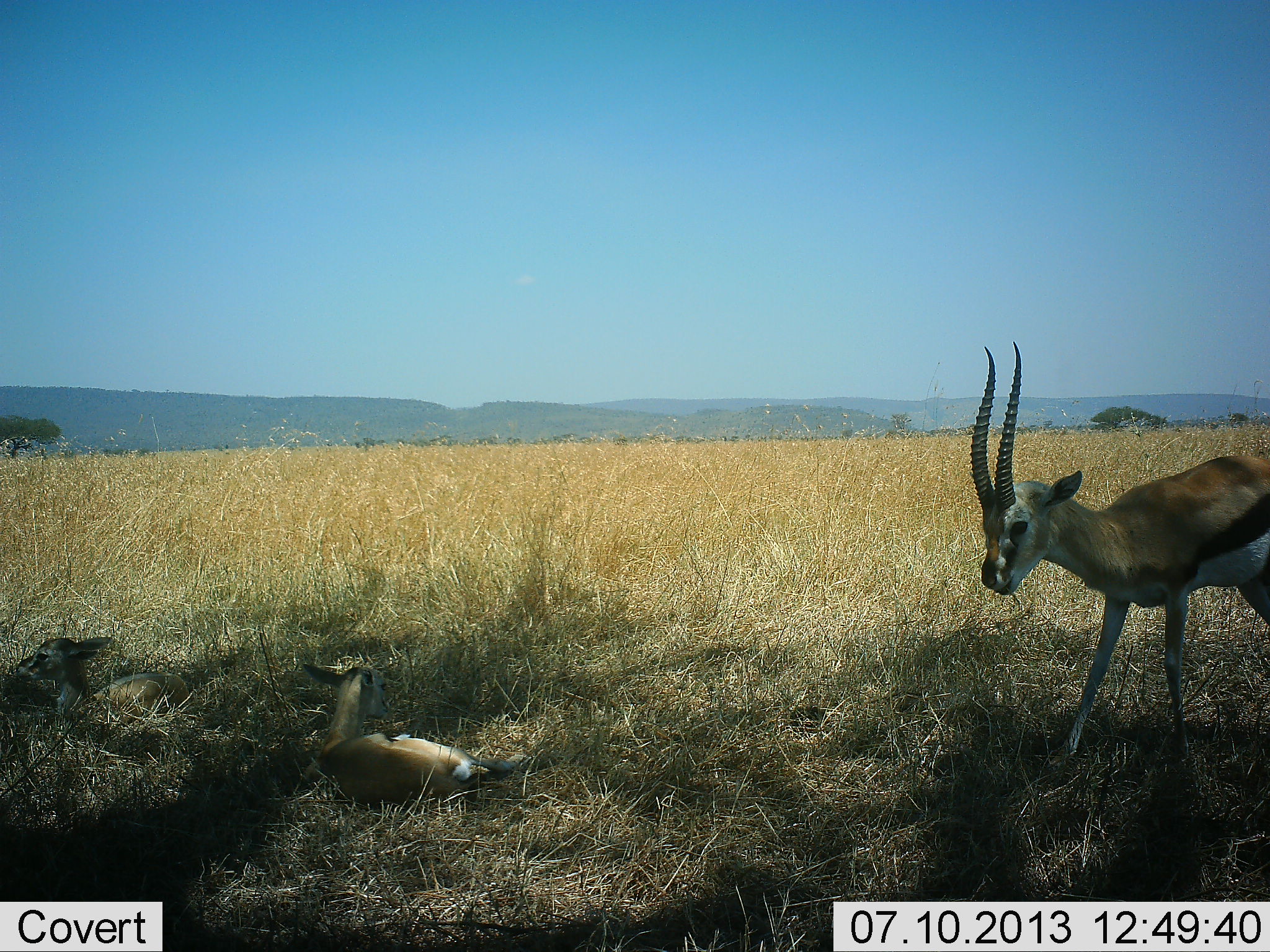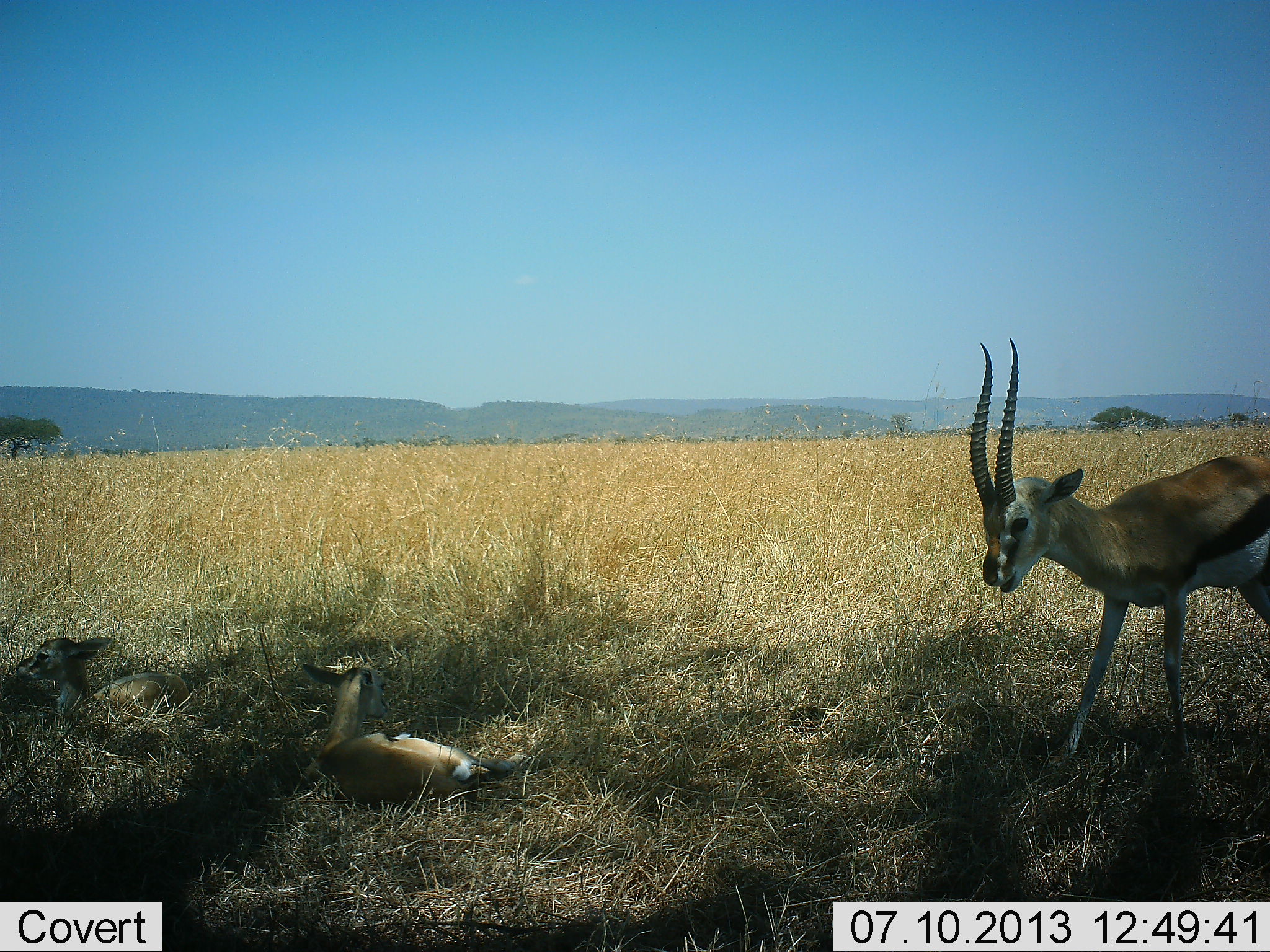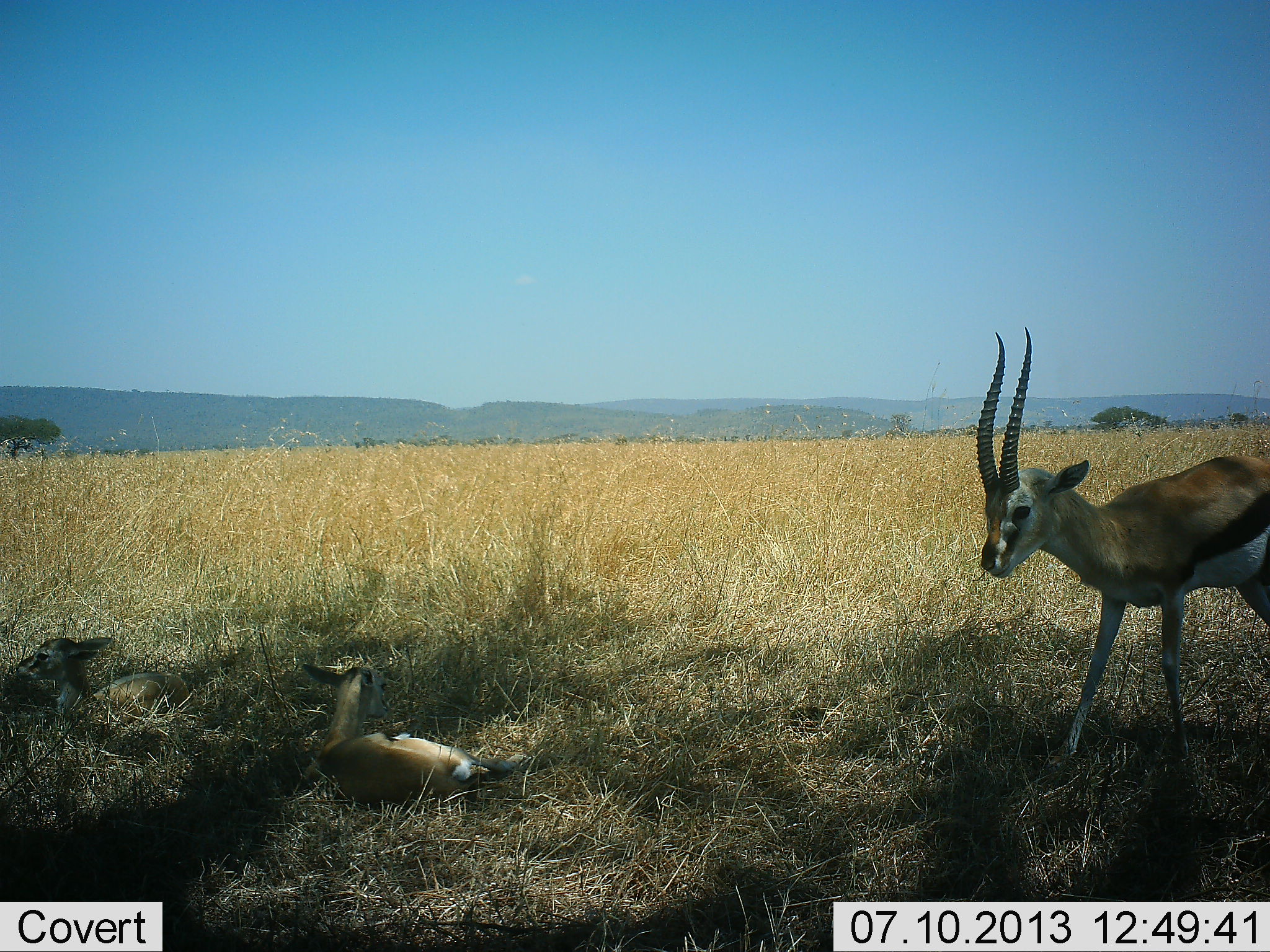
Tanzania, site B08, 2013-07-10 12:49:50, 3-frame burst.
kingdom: Animalia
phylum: Chordata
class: Mammalia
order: Artiodactyla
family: Bovidae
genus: Eudorcas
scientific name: Eudorcas thomsonii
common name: thomson's gazelle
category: gazellethomsons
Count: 3.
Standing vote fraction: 80%.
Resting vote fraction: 90%.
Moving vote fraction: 10%.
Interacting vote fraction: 0%.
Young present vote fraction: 50%.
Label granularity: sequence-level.